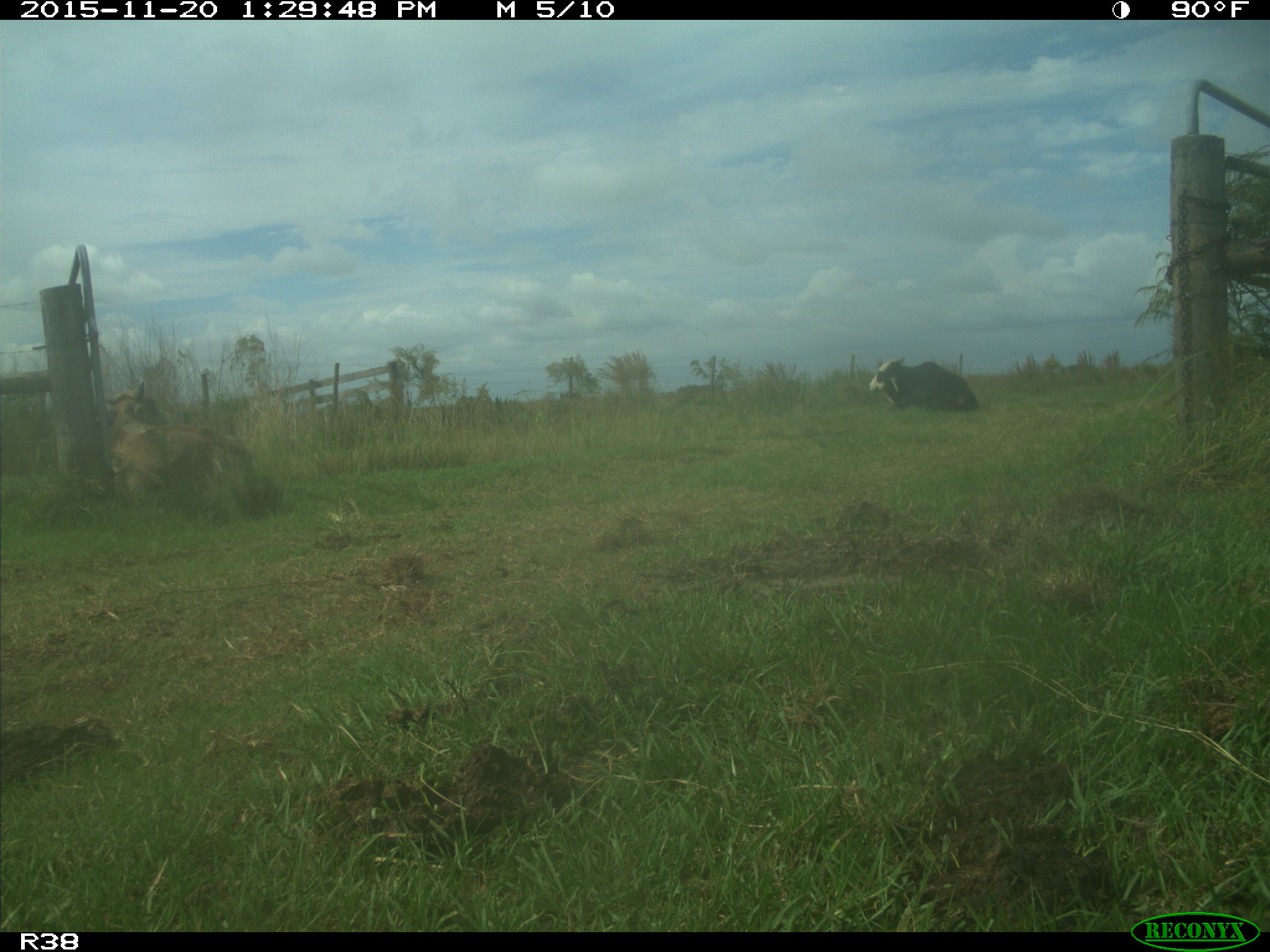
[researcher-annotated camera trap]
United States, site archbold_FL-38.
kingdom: Animalia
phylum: Chordata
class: Mammalia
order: Artiodactyla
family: Bovidae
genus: Bos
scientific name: Bos taurus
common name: domestic cow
Bos taurus (domestic cow).